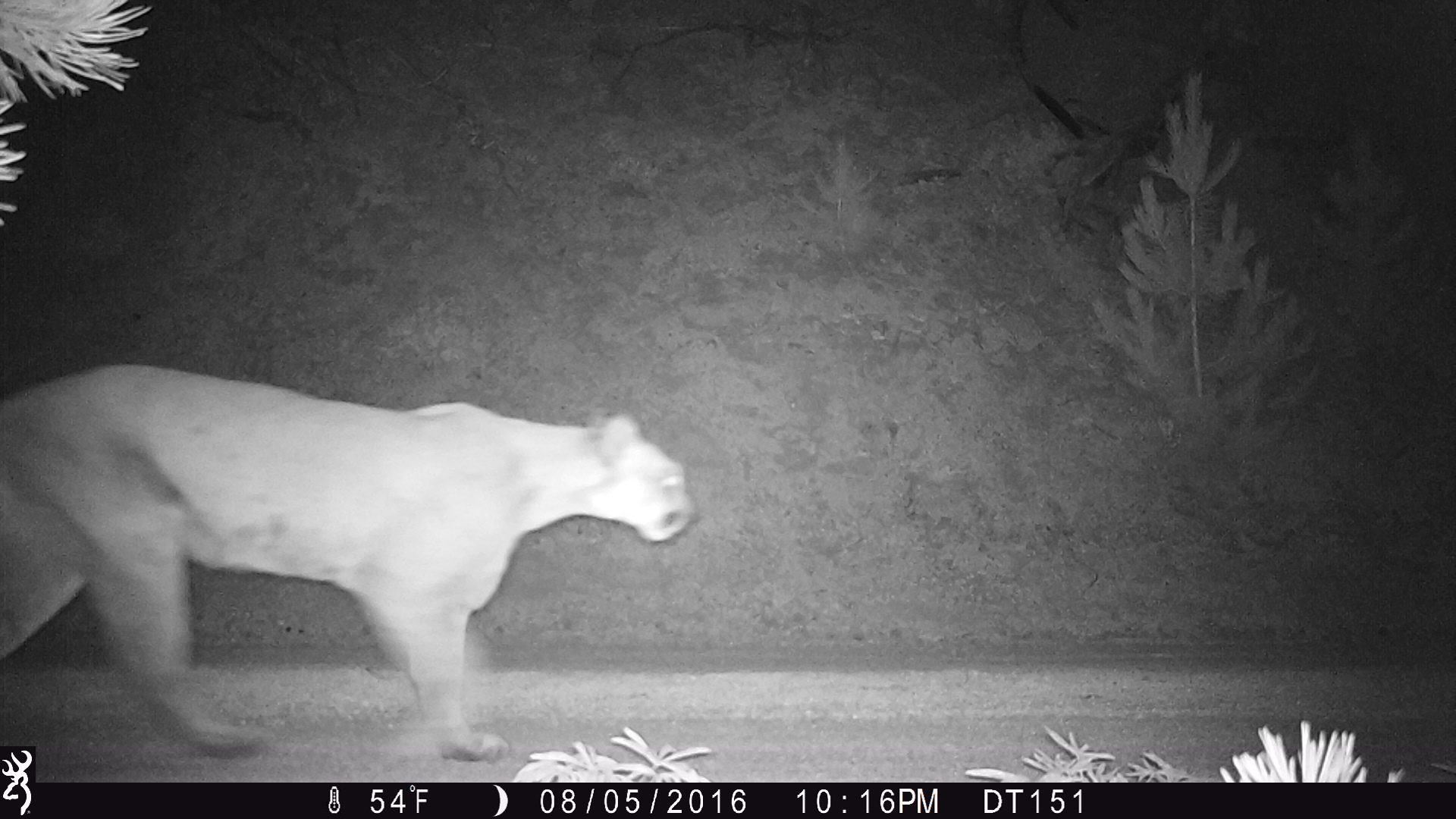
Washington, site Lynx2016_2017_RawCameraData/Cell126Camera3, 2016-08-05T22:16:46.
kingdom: Animalia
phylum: Chordata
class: Mammalia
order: Carnivora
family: Felidae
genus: Puma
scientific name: Puma concolor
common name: mountain lion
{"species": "Puma concolor (mountain lion)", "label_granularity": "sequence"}